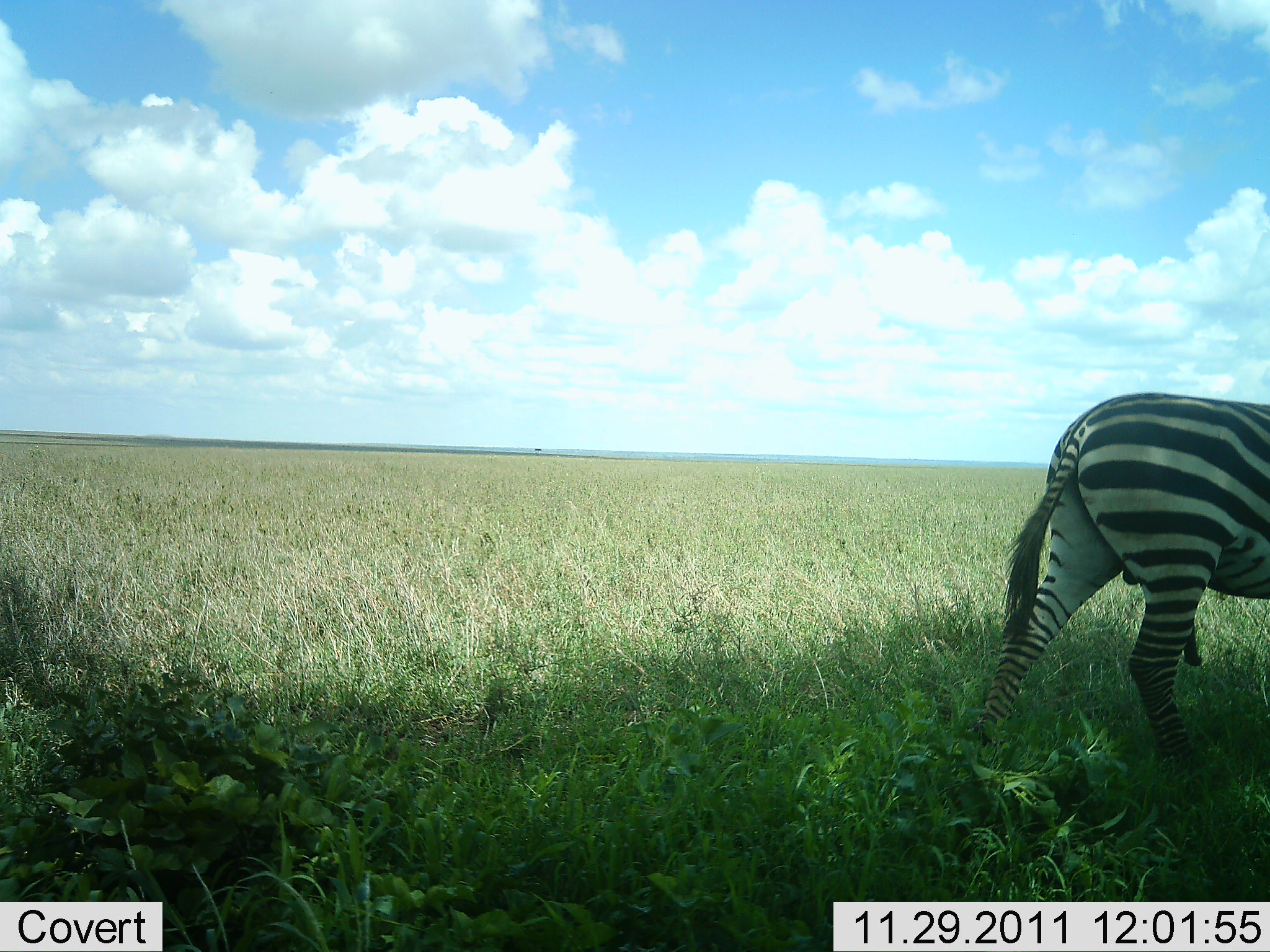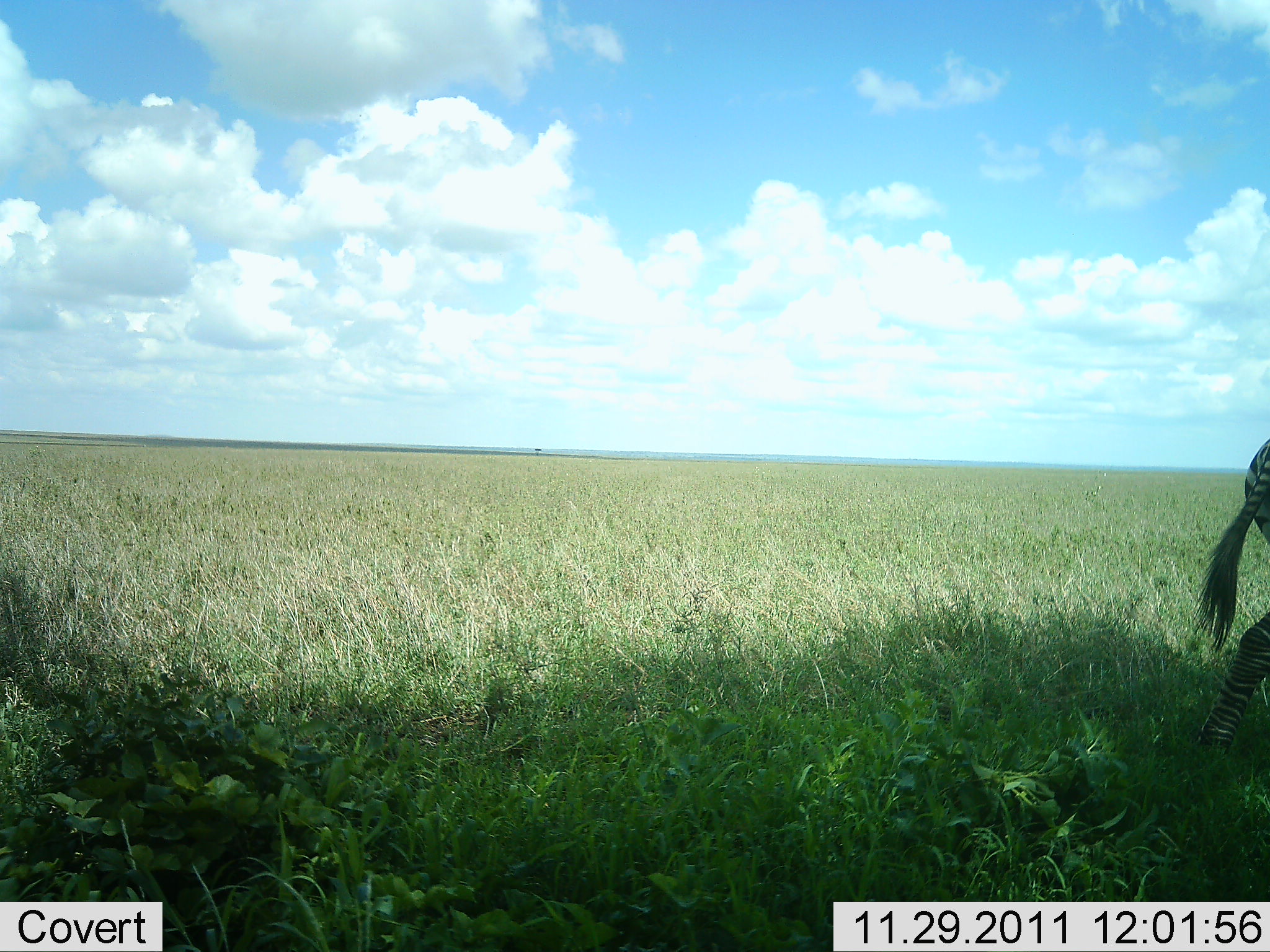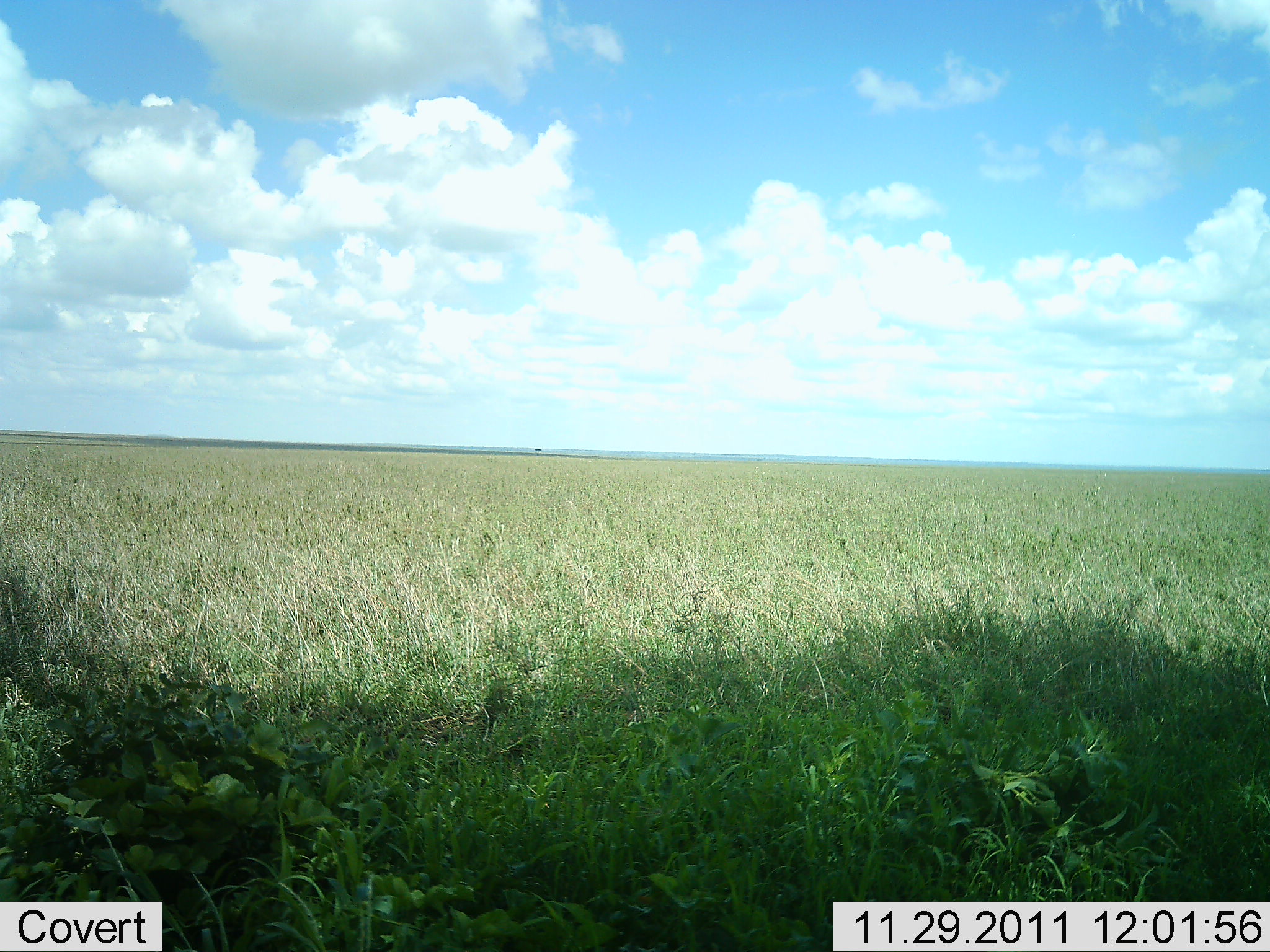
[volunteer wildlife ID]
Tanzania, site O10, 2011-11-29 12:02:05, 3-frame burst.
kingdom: Animalia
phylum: Chordata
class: Mammalia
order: Perissodactyla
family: Equidae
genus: Equus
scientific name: Equus quagga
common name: plains zebra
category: zebra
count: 1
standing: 0%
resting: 0%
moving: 89%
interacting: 6%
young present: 0%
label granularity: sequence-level